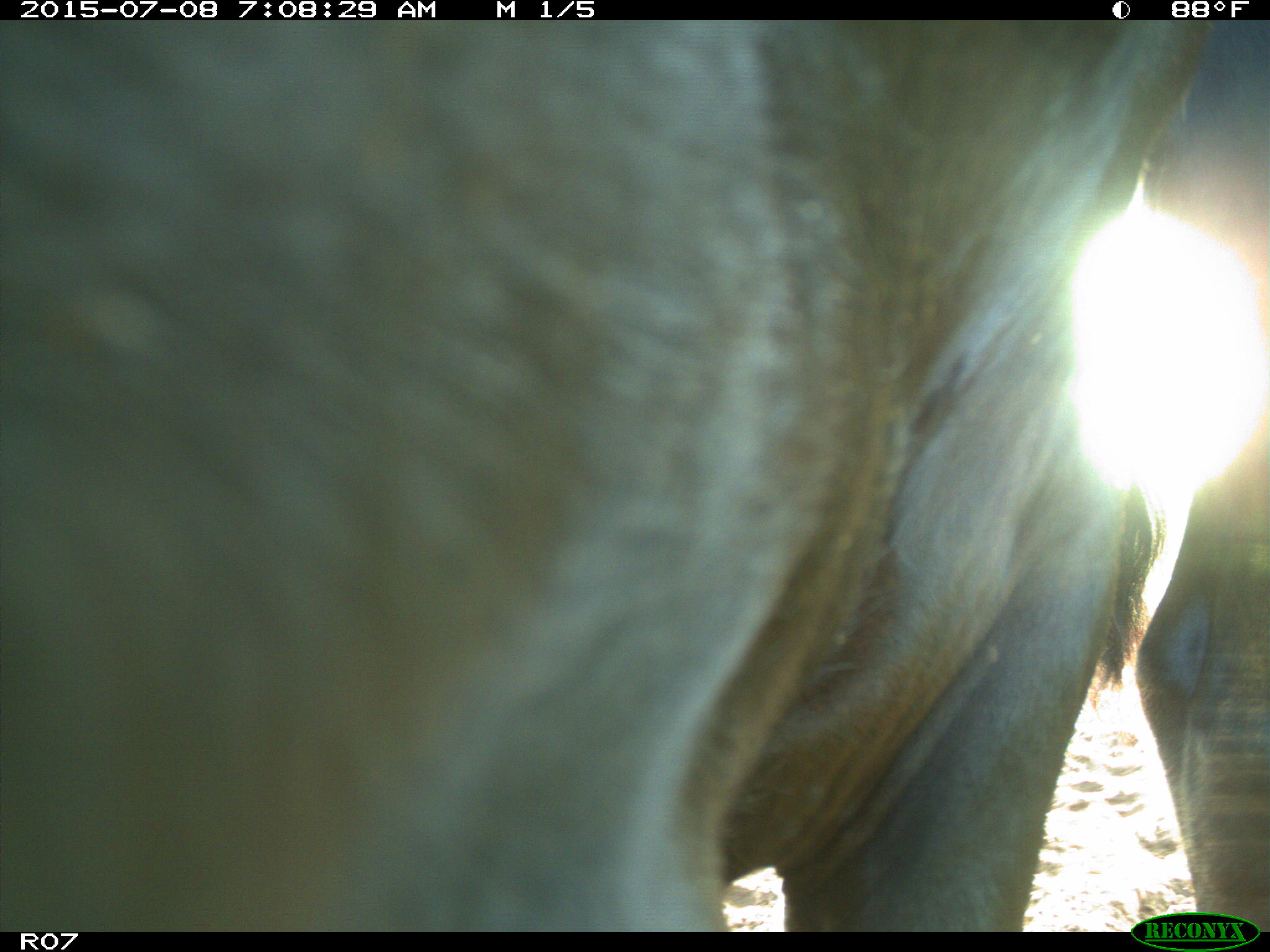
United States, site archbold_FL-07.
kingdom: Animalia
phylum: Chordata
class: Mammalia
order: Artiodactyla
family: Bovidae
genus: Bos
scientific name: Bos taurus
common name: domestic cow